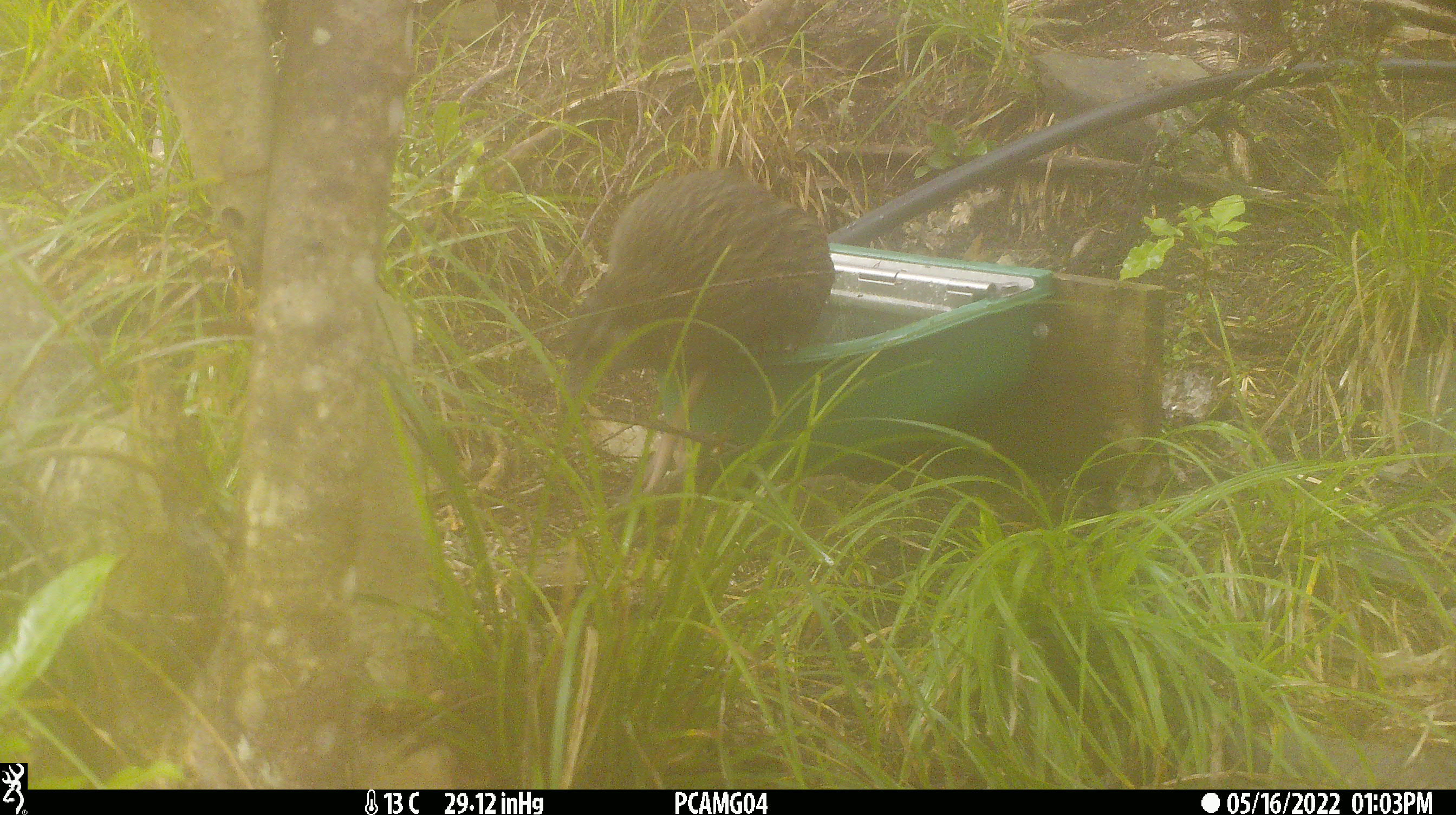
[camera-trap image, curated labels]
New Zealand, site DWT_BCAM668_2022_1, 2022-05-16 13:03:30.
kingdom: Animalia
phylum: Chordata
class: Aves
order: Gruiformes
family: Rallidae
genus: Gallirallus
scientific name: Gallirallus australis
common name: weka